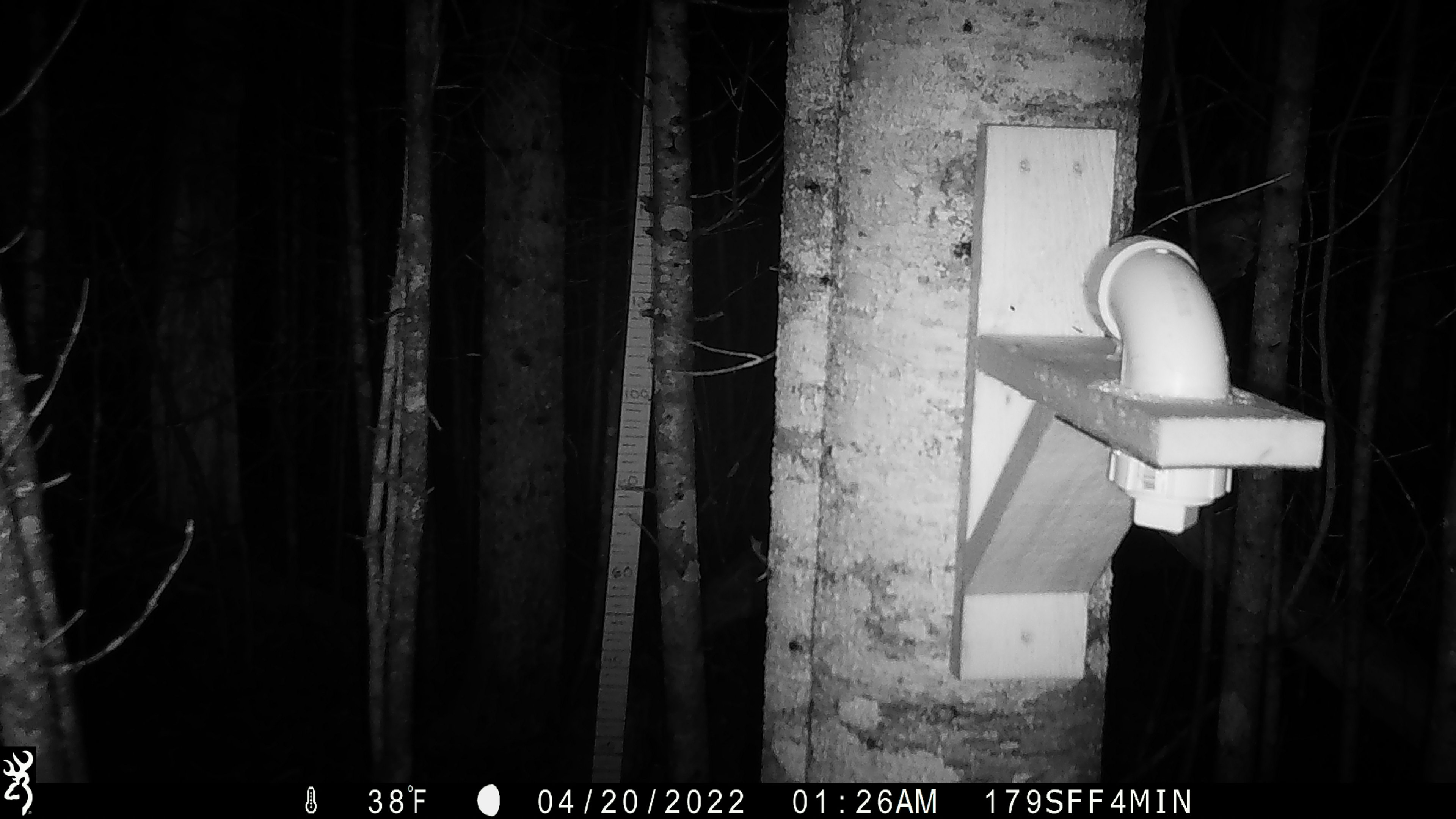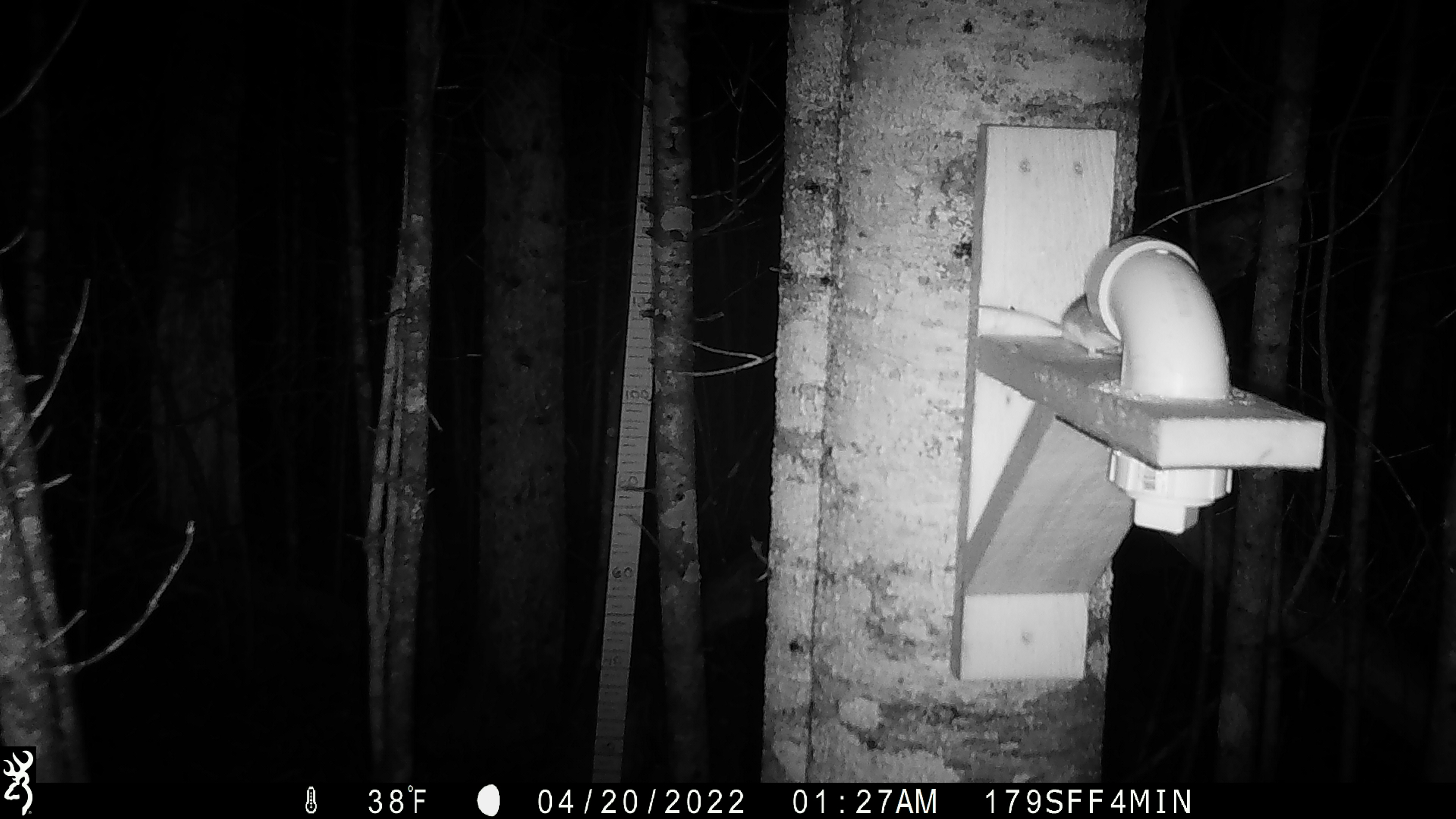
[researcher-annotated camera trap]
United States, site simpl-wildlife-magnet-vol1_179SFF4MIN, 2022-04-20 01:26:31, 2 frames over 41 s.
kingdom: Animalia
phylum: Chordata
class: Mammalia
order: Rodentia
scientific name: Rodentia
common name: mouse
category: mouse sp.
Mouse sp. (mouse) (Rodentia).